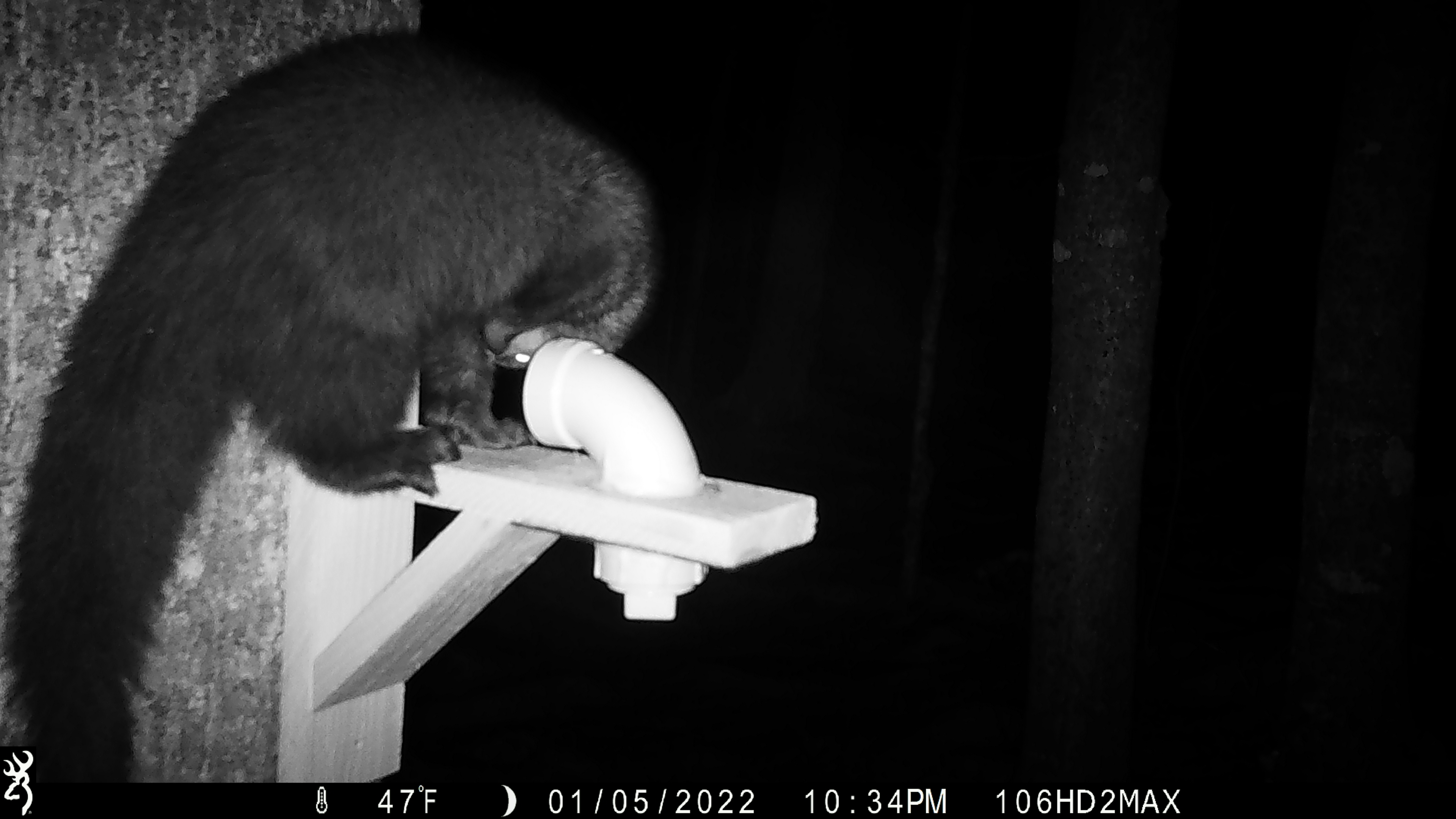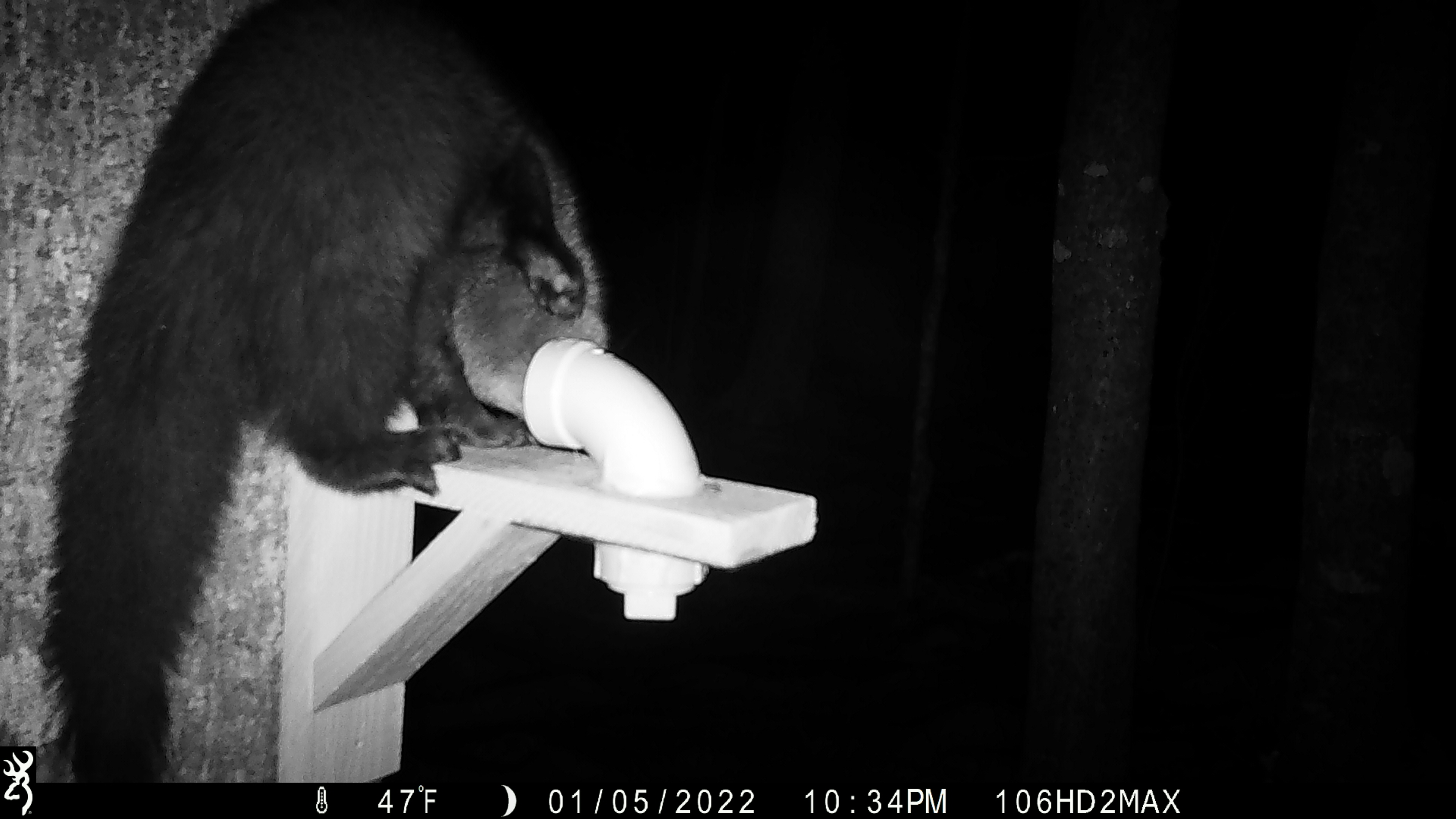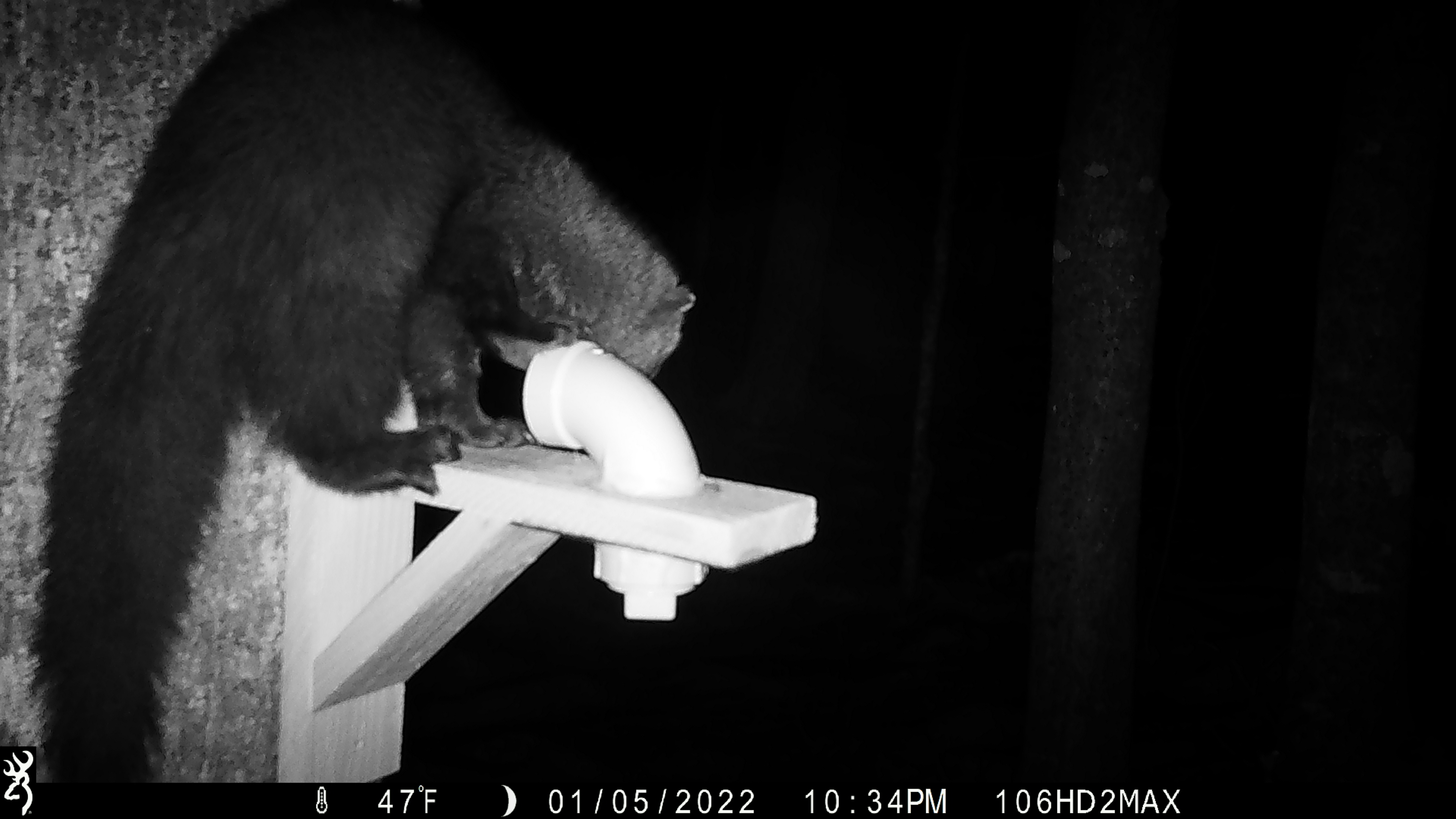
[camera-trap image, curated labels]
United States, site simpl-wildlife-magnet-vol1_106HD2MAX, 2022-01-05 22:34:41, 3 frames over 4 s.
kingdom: Animalia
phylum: Chordata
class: Mammalia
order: Carnivora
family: Mustelidae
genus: Pekania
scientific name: Pekania pennanti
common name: fisher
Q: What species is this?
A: Fisher (Pekania pennanti).